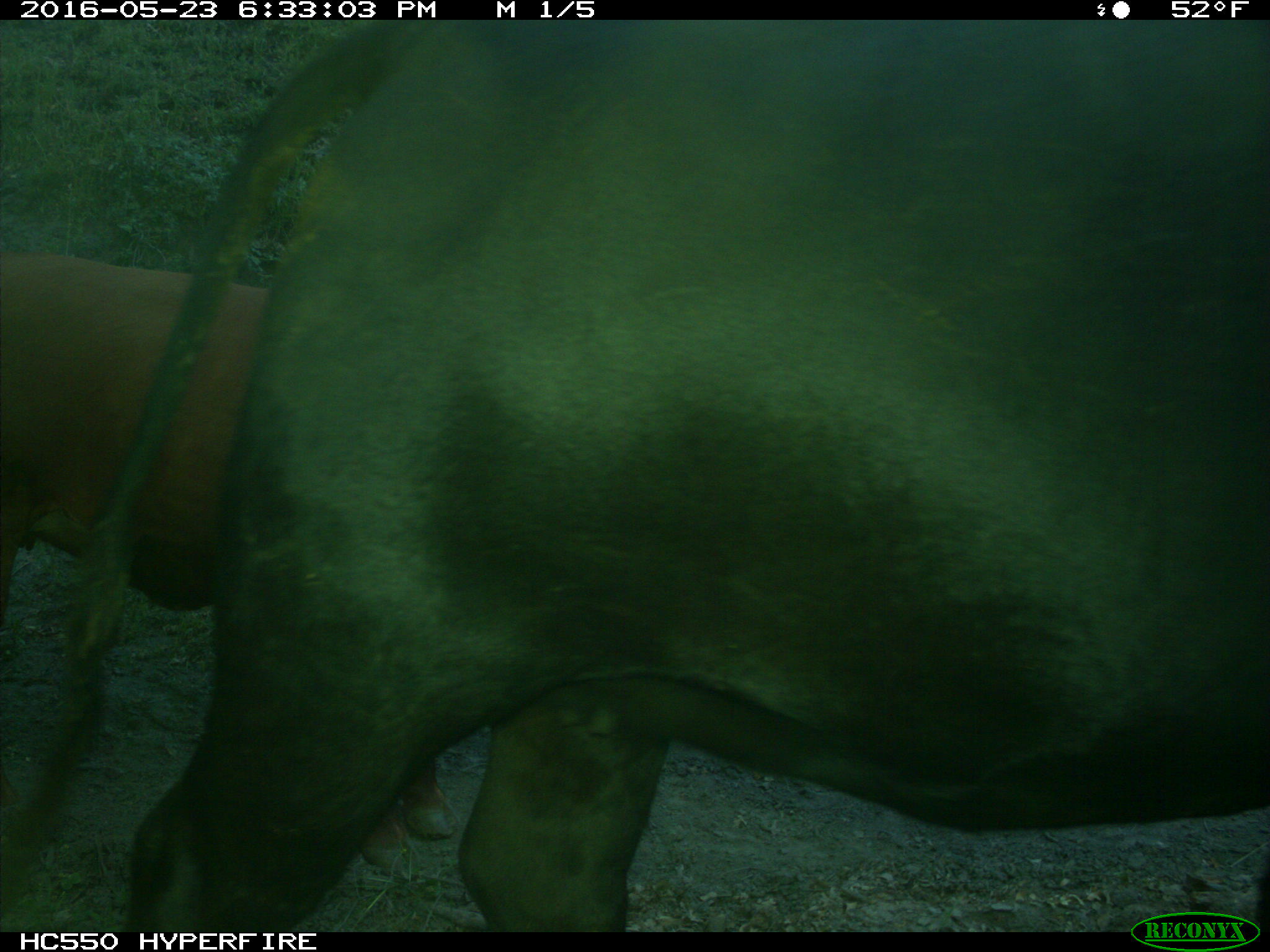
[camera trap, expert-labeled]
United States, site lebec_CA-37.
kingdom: Animalia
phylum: Chordata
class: Mammalia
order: Artiodactyla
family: Bovidae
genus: Bos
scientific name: Bos taurus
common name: domestic cow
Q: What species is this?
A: Bos taurus (domestic cow).